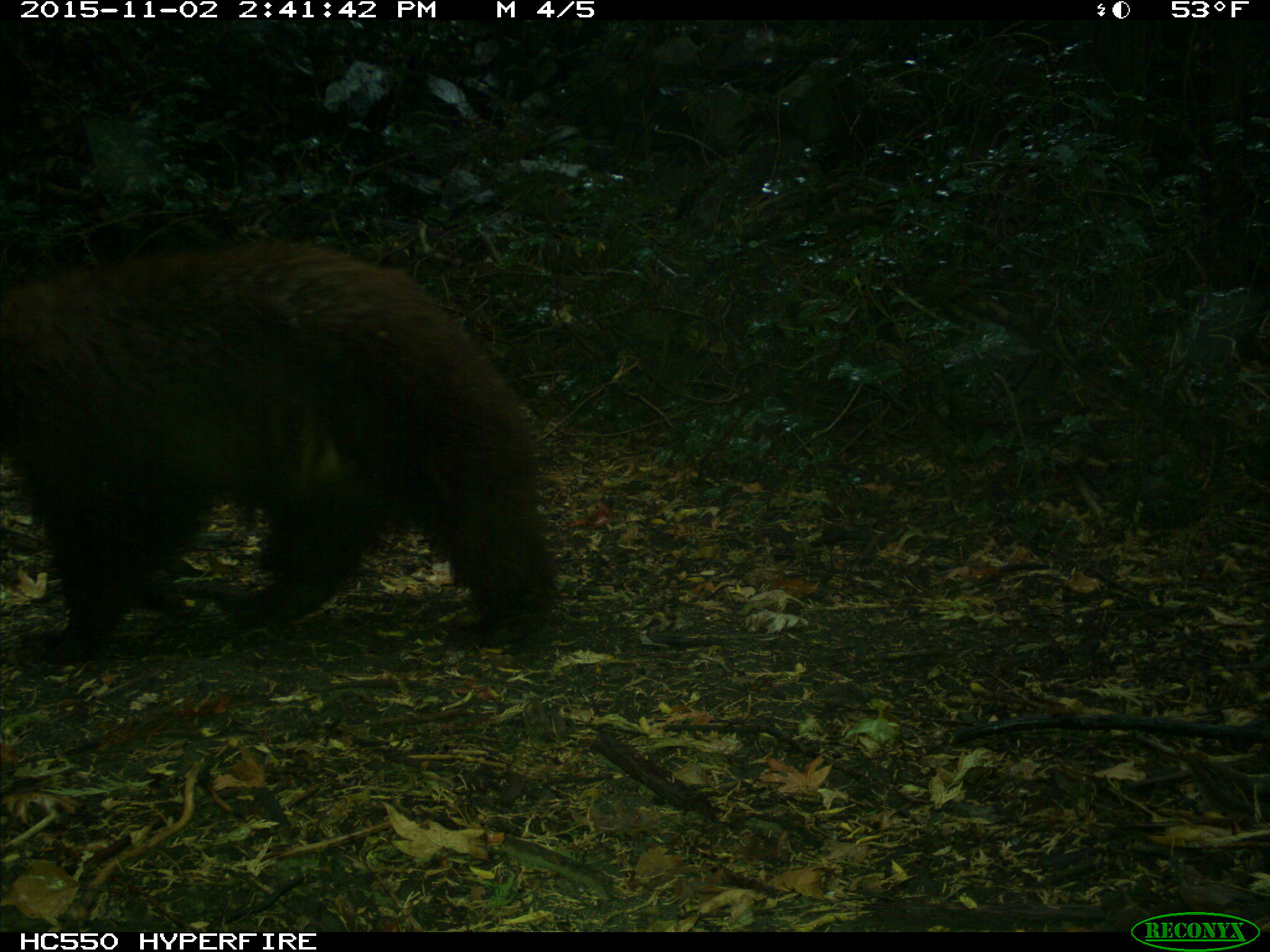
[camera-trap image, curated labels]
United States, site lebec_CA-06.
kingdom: Animalia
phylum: Chordata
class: Mammalia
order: Carnivora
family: Ursidae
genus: Ursus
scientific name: Ursus americanus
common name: american black bear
Ursus americanus (american black bear).